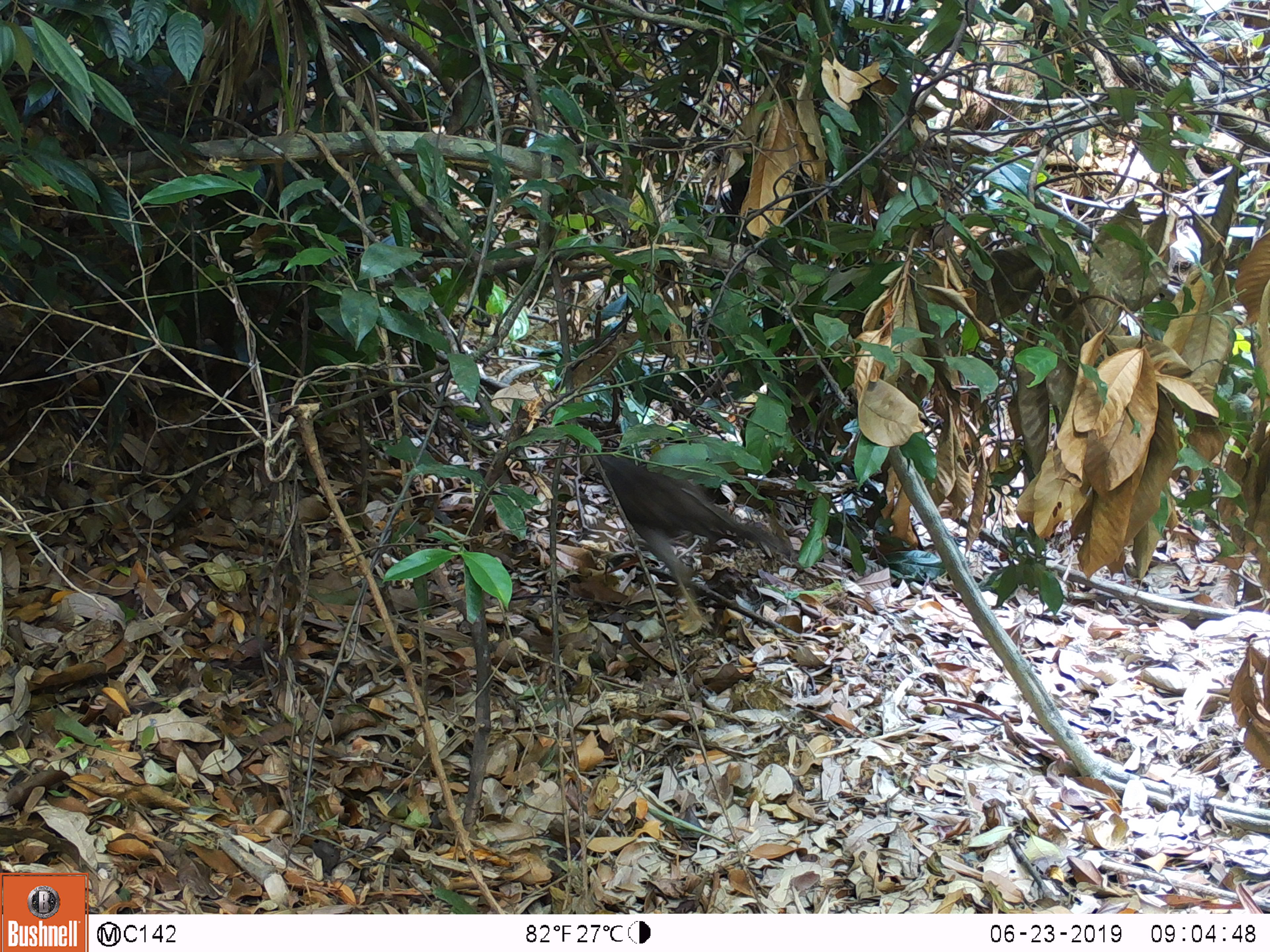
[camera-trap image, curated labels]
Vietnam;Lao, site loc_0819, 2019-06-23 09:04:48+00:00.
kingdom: Animalia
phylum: Chordata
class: Aves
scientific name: Aves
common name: bird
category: unidentified bird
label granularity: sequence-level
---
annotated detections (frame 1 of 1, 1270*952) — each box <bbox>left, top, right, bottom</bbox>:
unidentified bird: <bbox>597, 452, 791, 629</bbox>